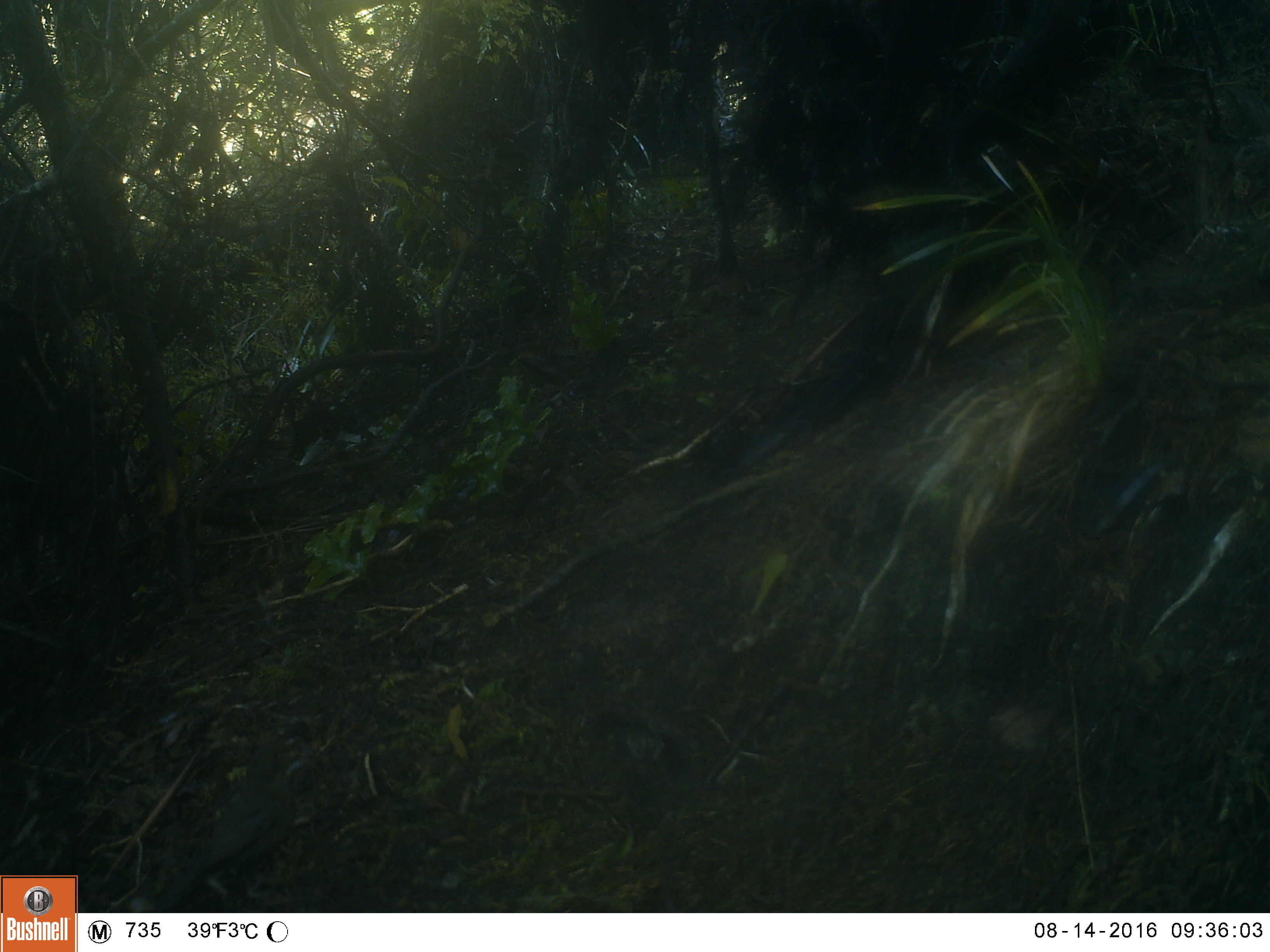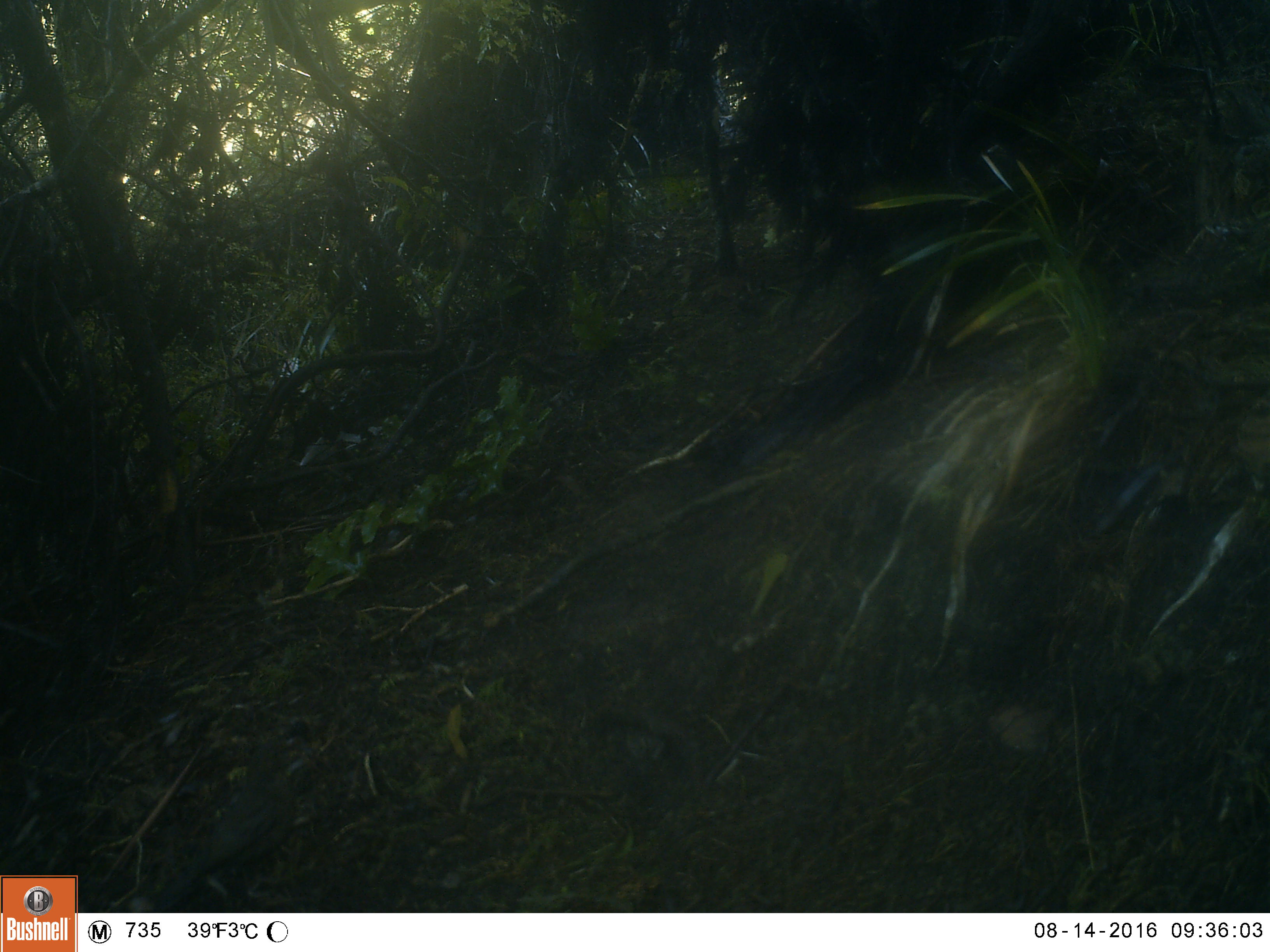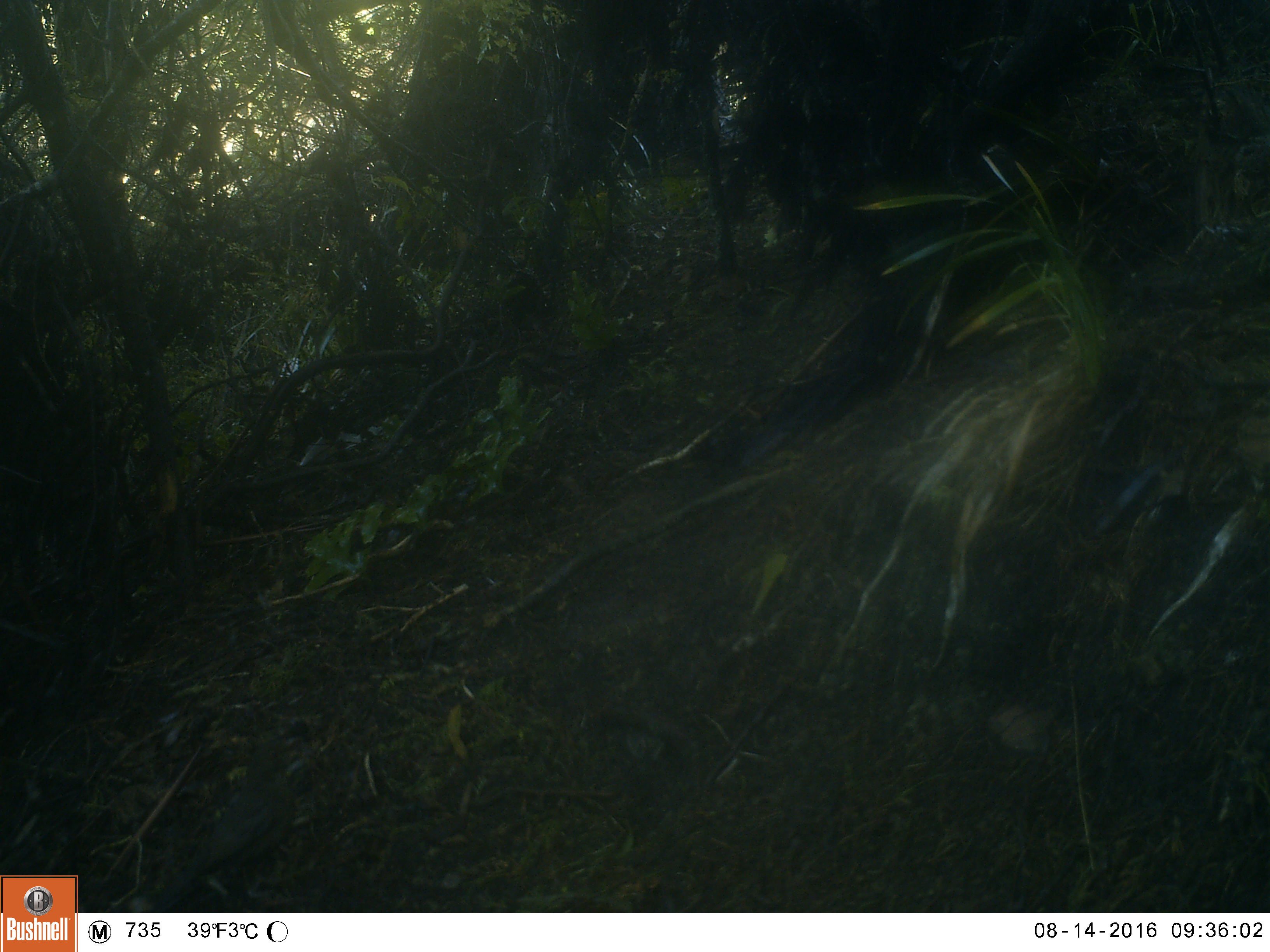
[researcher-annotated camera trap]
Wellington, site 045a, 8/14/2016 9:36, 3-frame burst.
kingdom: Animalia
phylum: Chordata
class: Aves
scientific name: Aves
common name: bird